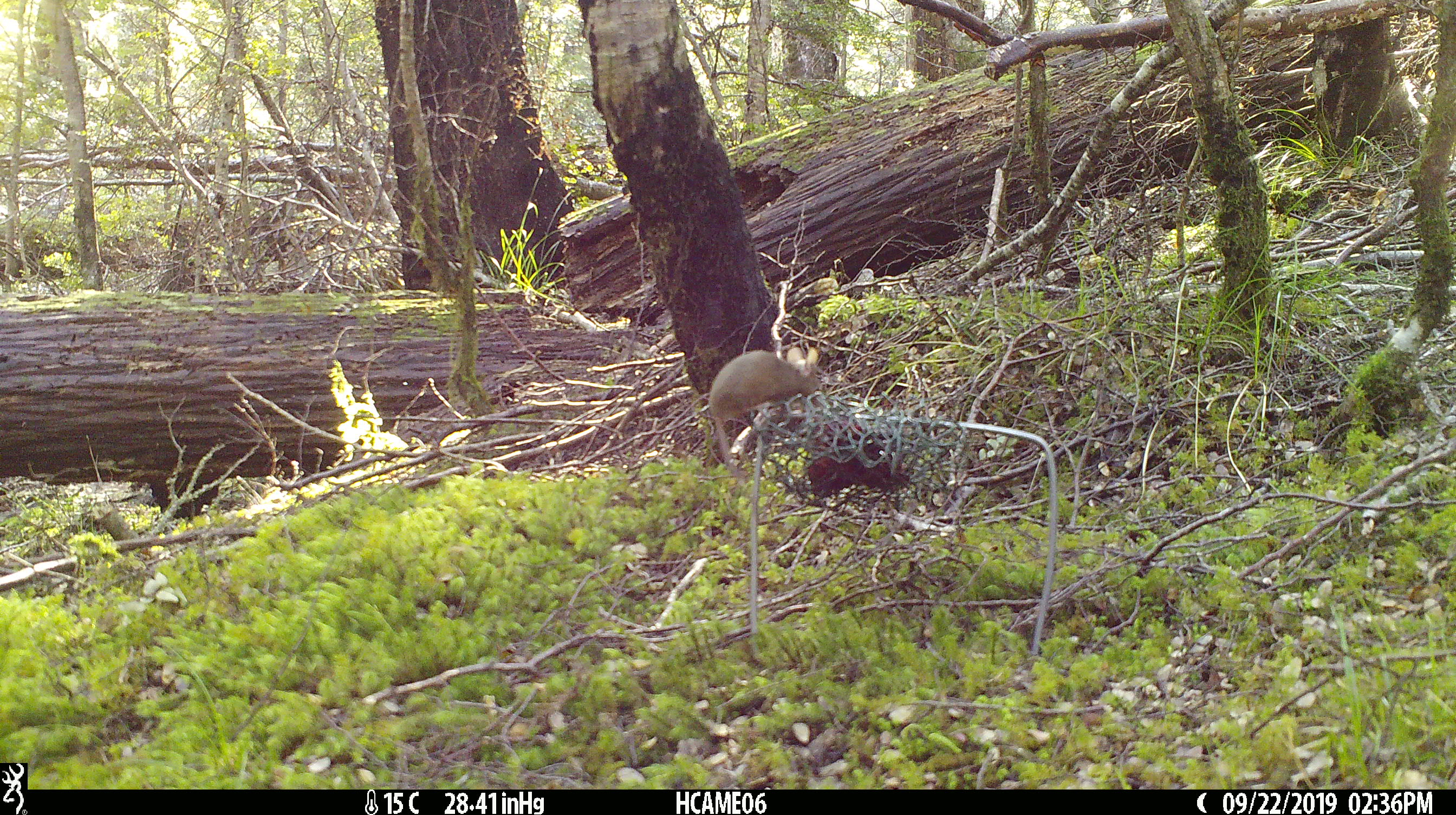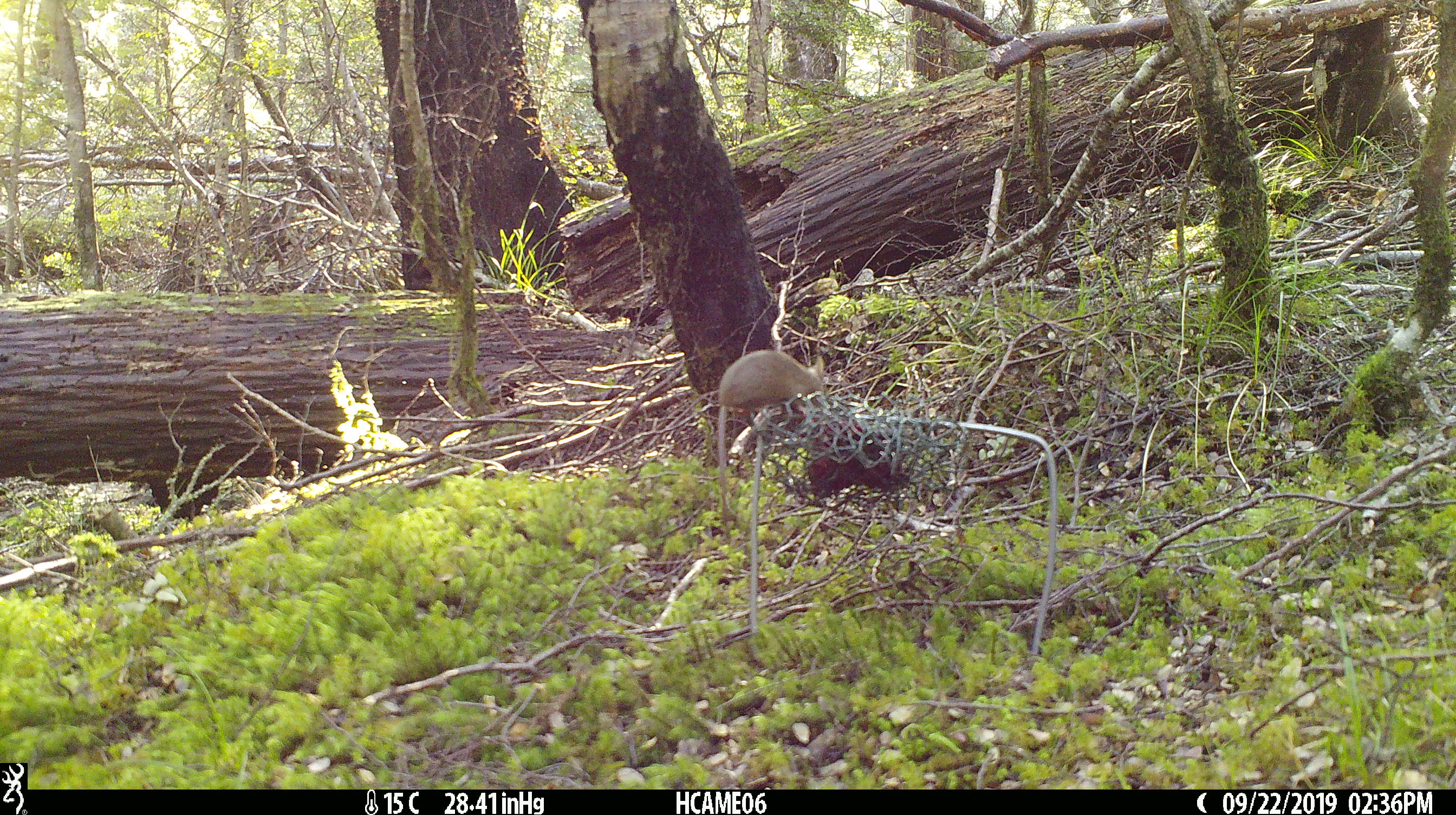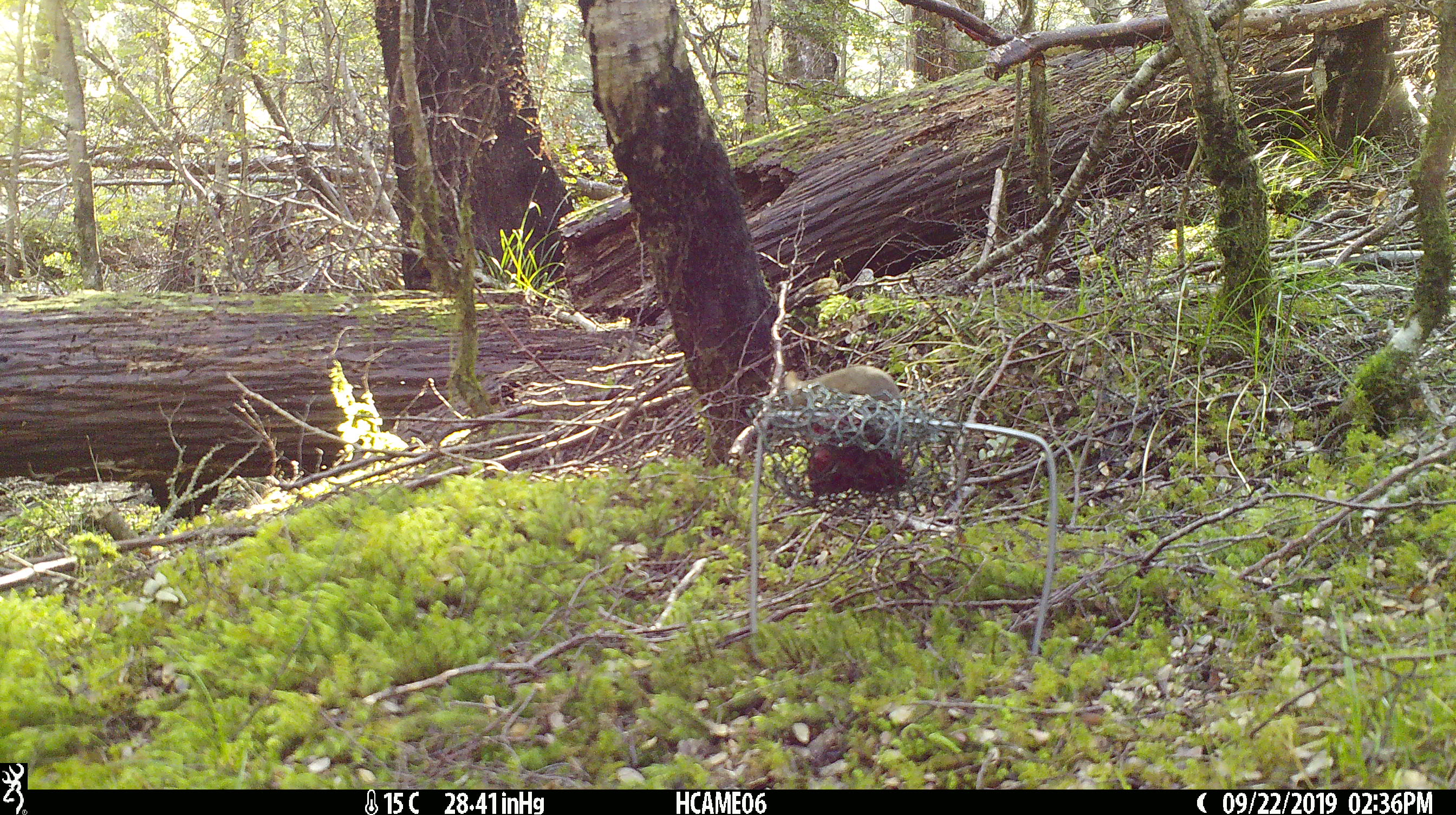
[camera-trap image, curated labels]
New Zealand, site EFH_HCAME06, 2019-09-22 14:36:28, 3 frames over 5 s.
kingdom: Animalia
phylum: Chordata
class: Mammalia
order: Rodentia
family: Muridae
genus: Mus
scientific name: Mus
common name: mouse